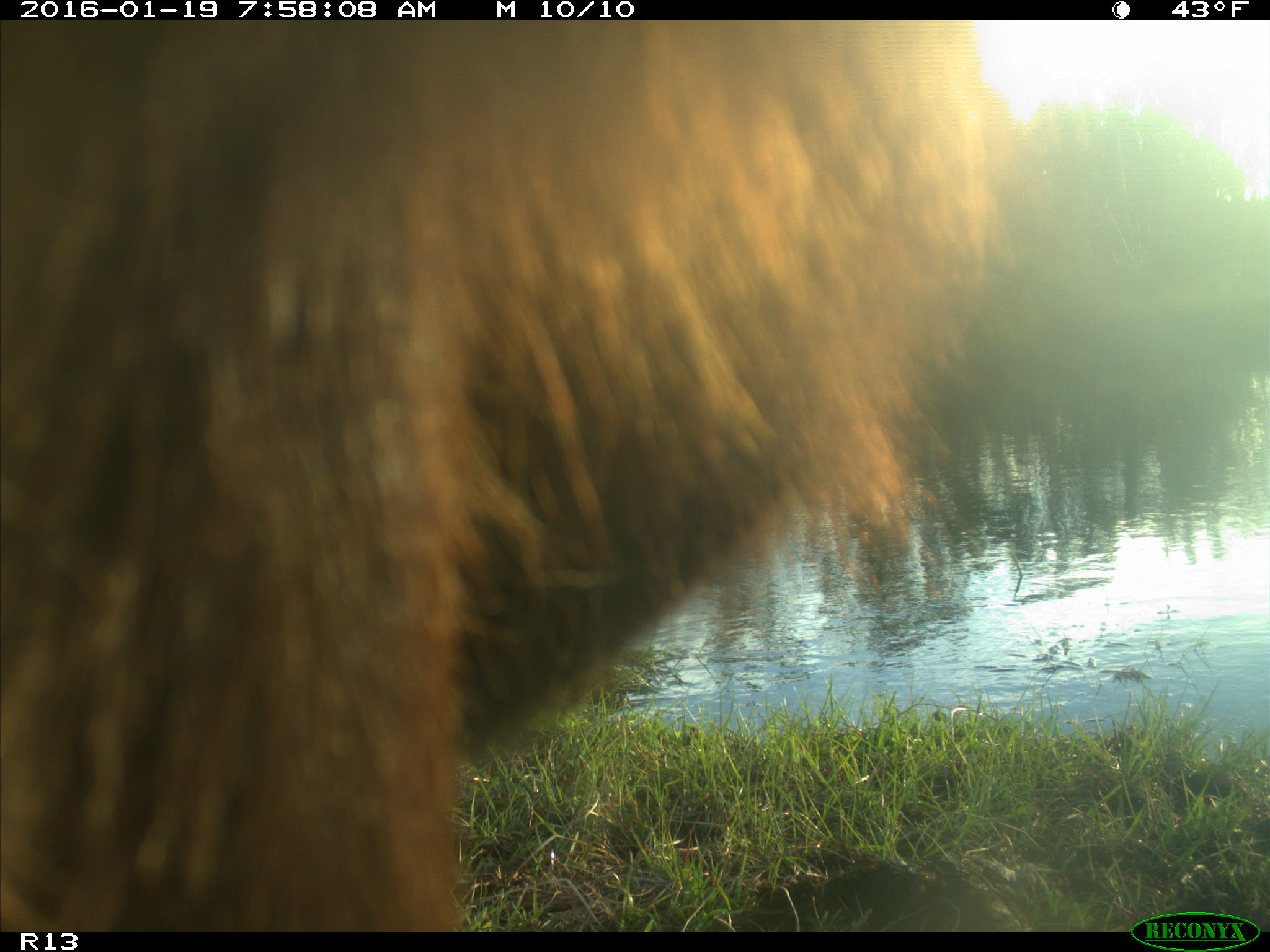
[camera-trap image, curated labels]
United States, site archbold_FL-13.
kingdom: Animalia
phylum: Chordata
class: Mammalia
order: Artiodactyla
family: Bovidae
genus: Bos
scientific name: Bos taurus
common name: domestic cow